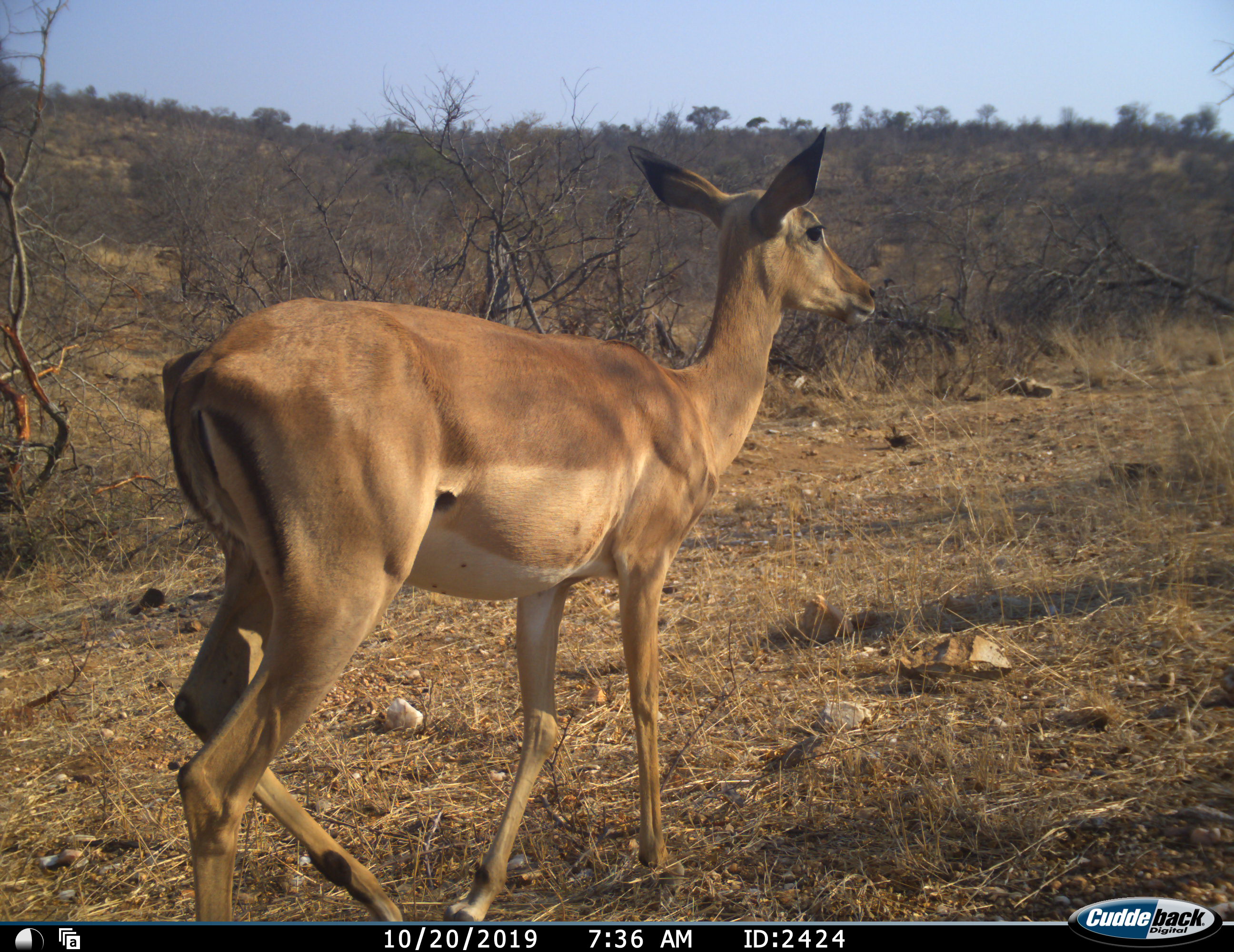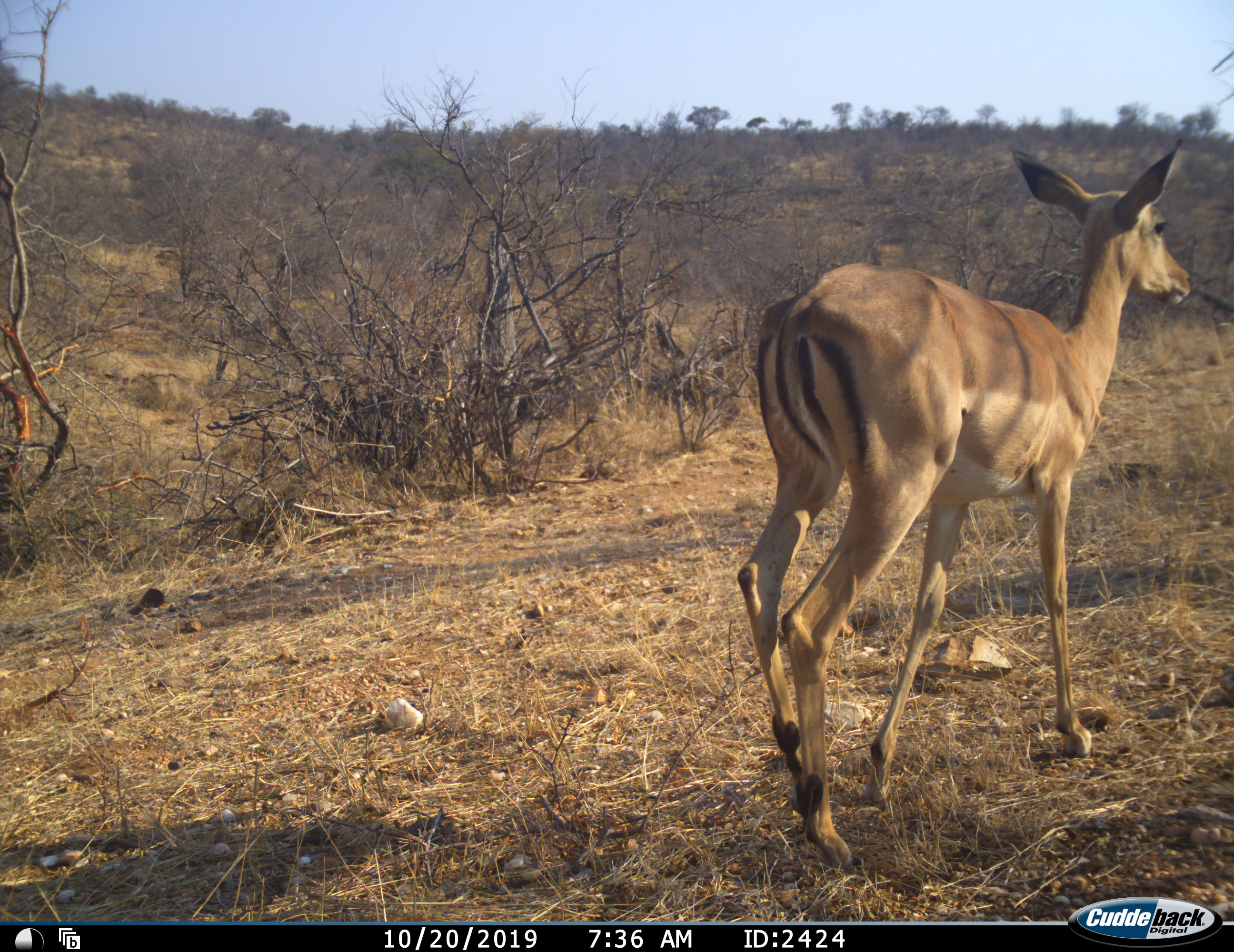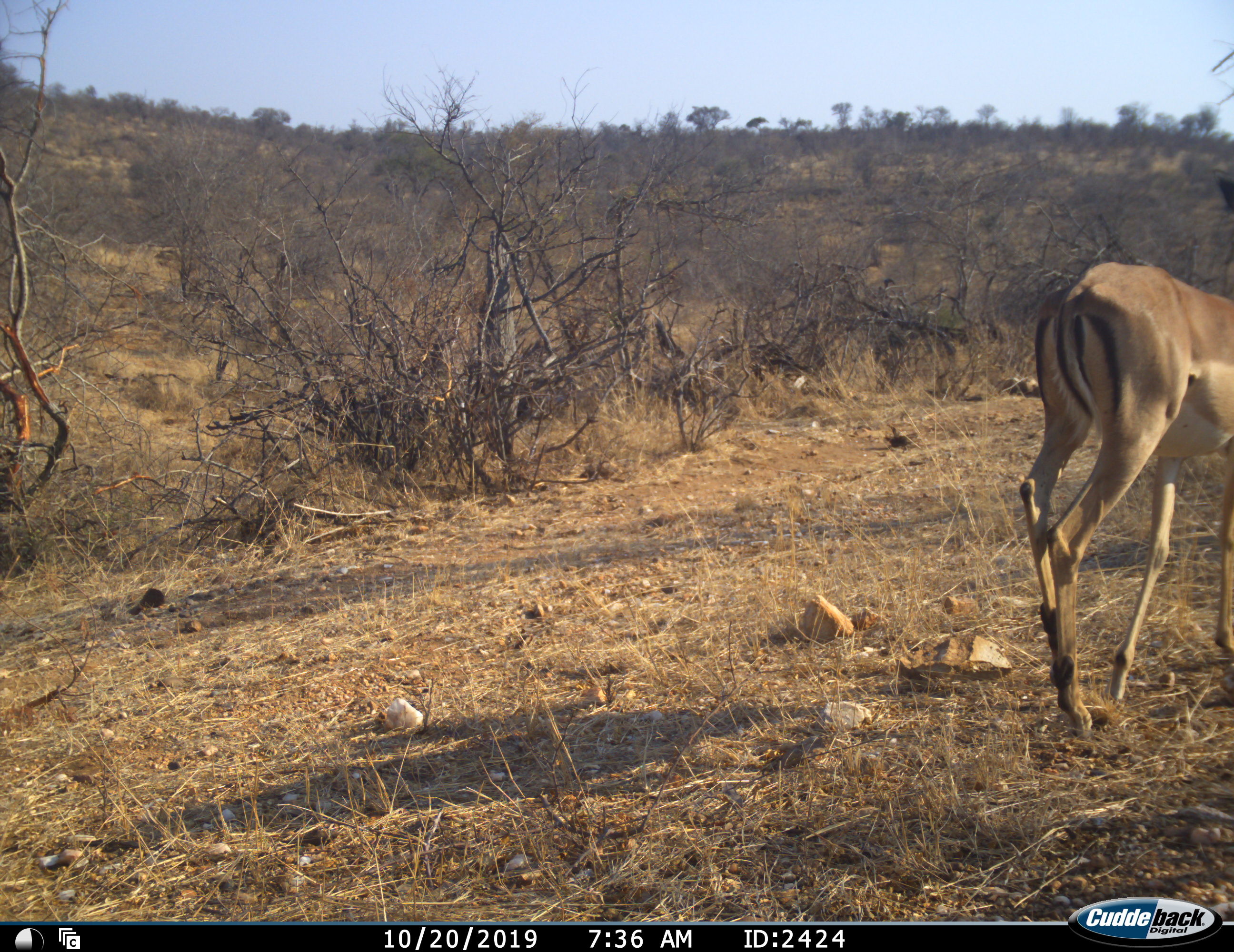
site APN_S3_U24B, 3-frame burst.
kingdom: Animalia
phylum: Chordata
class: Mammalia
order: Artiodactyla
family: Bovidae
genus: Aepyceros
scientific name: Aepyceros melampus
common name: impala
Impala (Aepyceros melampus), count 1. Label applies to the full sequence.